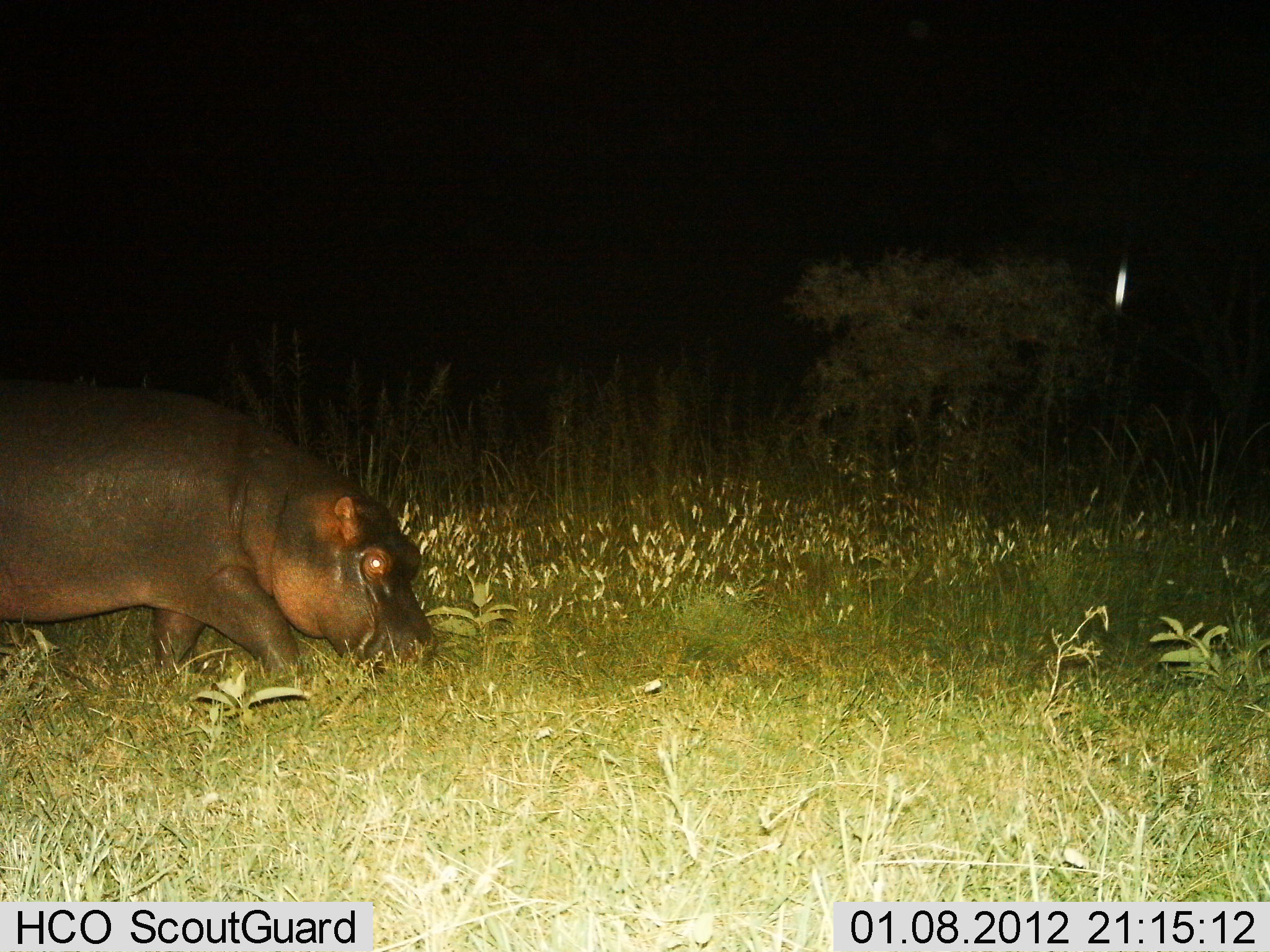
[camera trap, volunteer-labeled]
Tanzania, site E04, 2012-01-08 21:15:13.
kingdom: Animalia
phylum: Chordata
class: Mammalia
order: Artiodactyla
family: Hippopotamidae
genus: Hippopotamus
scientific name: Hippopotamus amphibius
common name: hippopotamus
Hippopotamus (Hippopotamus amphibius), count 1. Behavior (volunteer vote fractions): standing 17%, resting 0%, moving 58%, interacting 0%. Young present (vote fraction): 0%. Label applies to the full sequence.